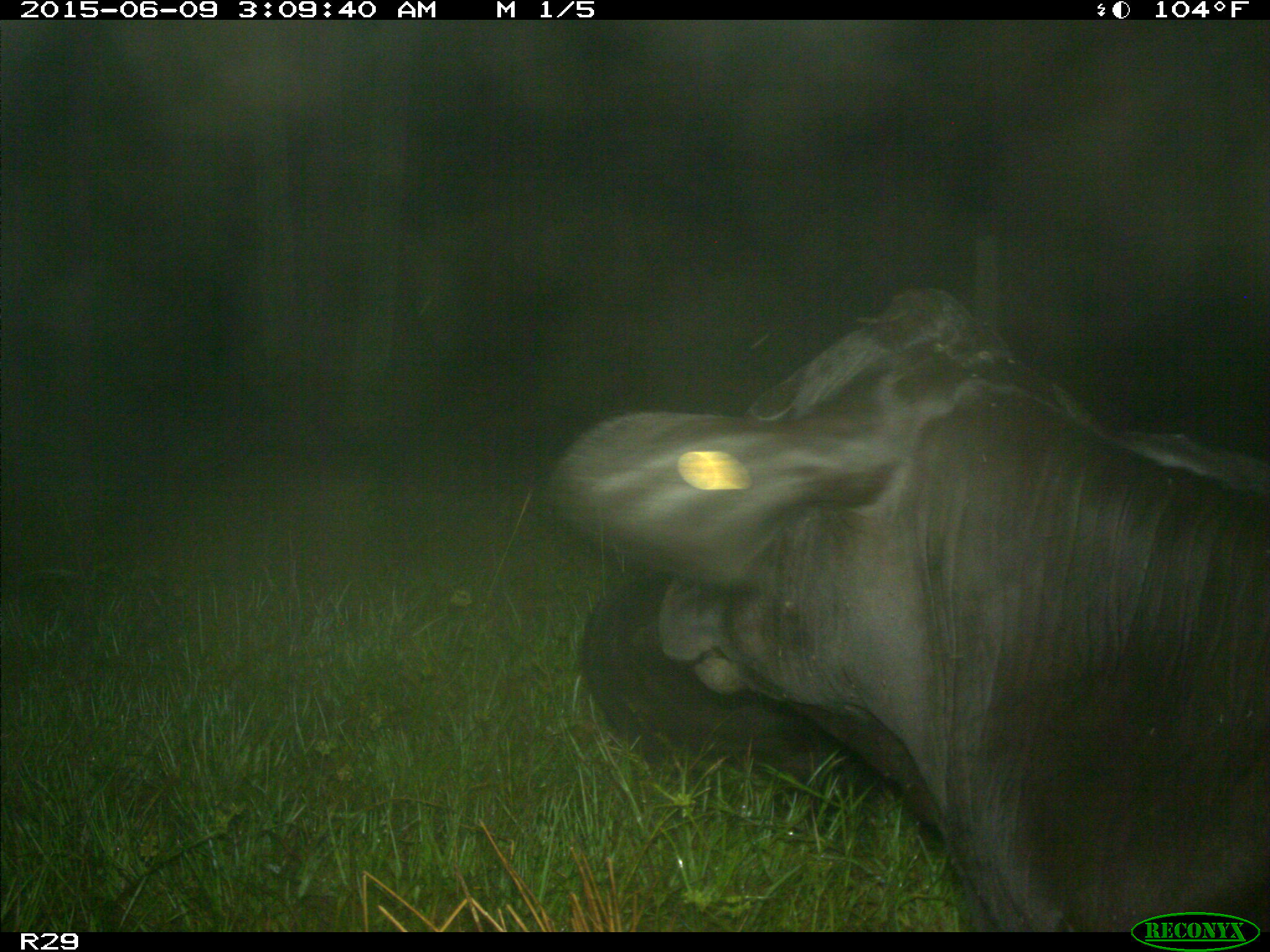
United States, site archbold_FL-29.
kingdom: Animalia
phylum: Chordata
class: Mammalia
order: Artiodactyla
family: Bovidae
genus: Bos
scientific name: Bos taurus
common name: domestic cow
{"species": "Bos taurus (domestic cow)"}